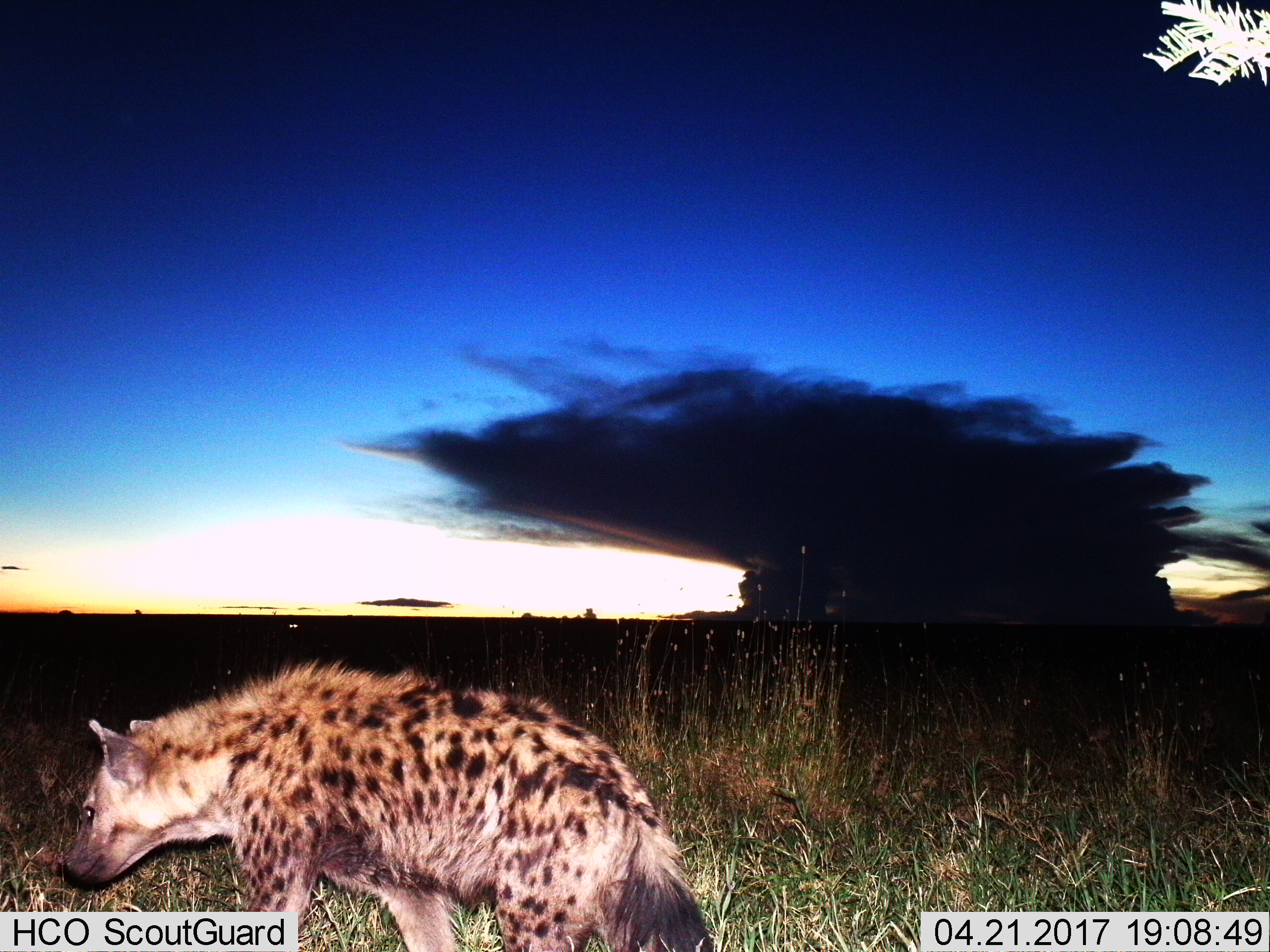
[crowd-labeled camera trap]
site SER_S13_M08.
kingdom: Animalia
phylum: Chordata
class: Mammalia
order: Carnivora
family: Hyaenidae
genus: Crocuta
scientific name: Crocuta crocuta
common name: spotted hyena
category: hyenaspotted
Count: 1.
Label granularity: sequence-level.